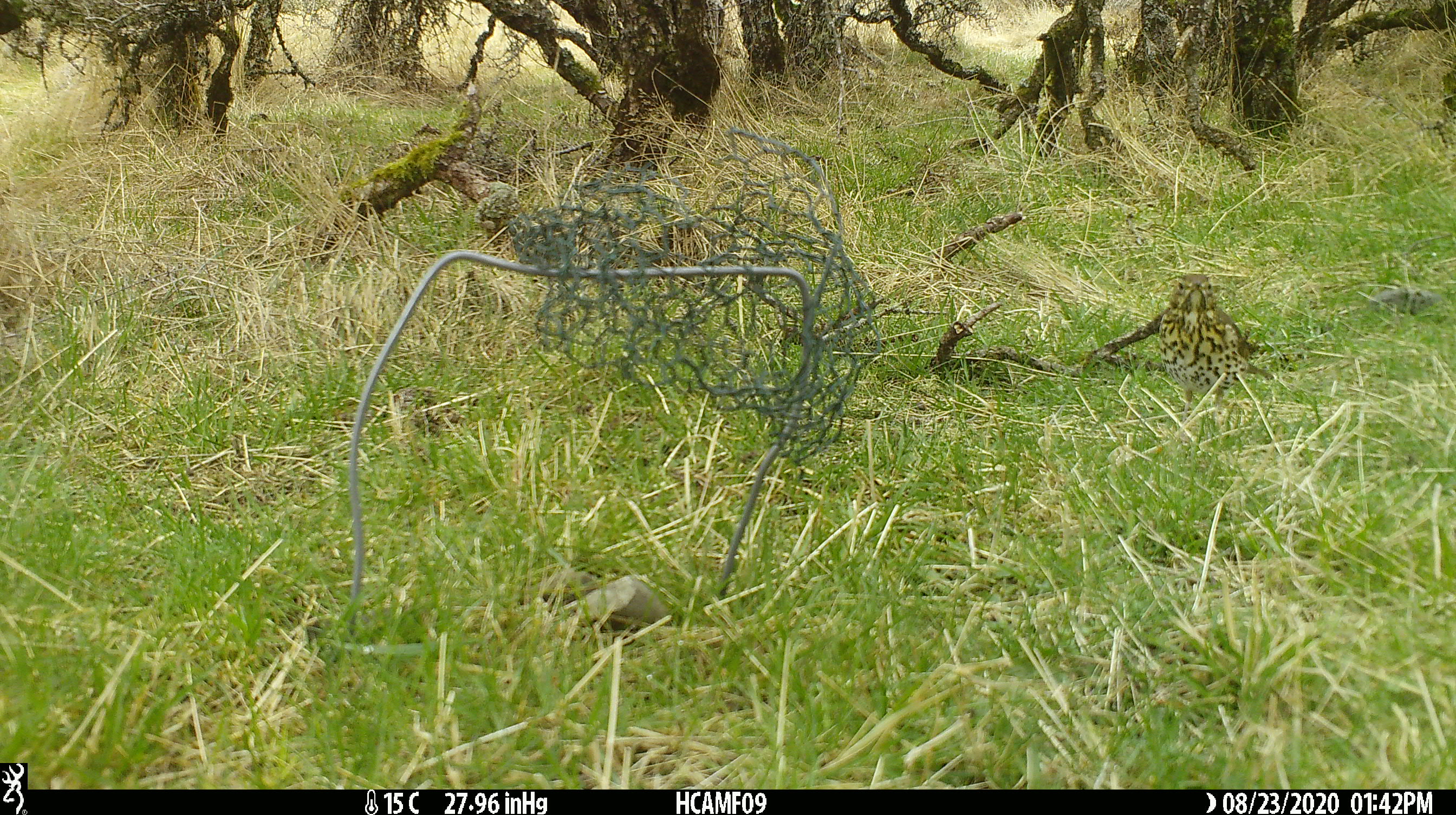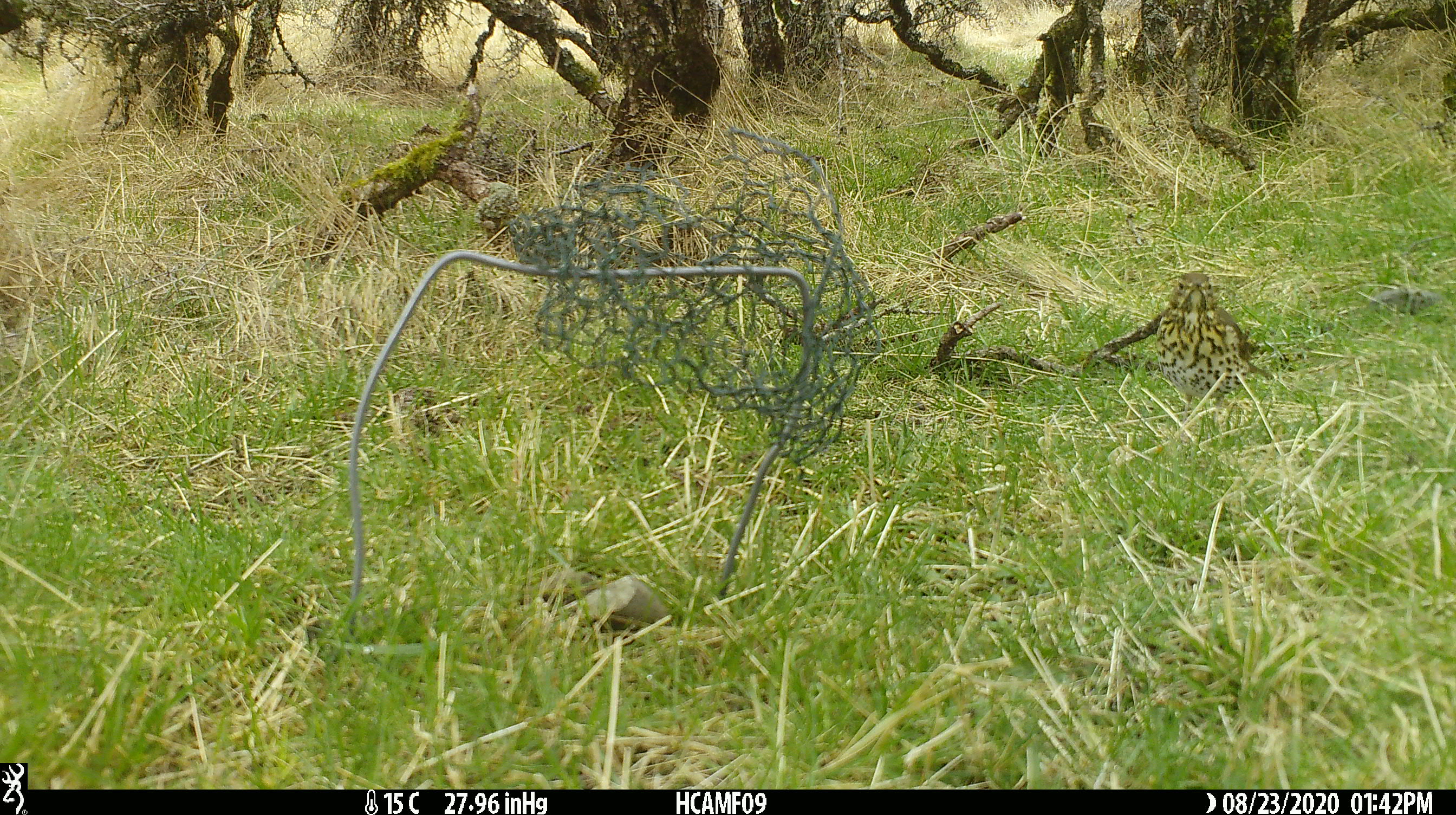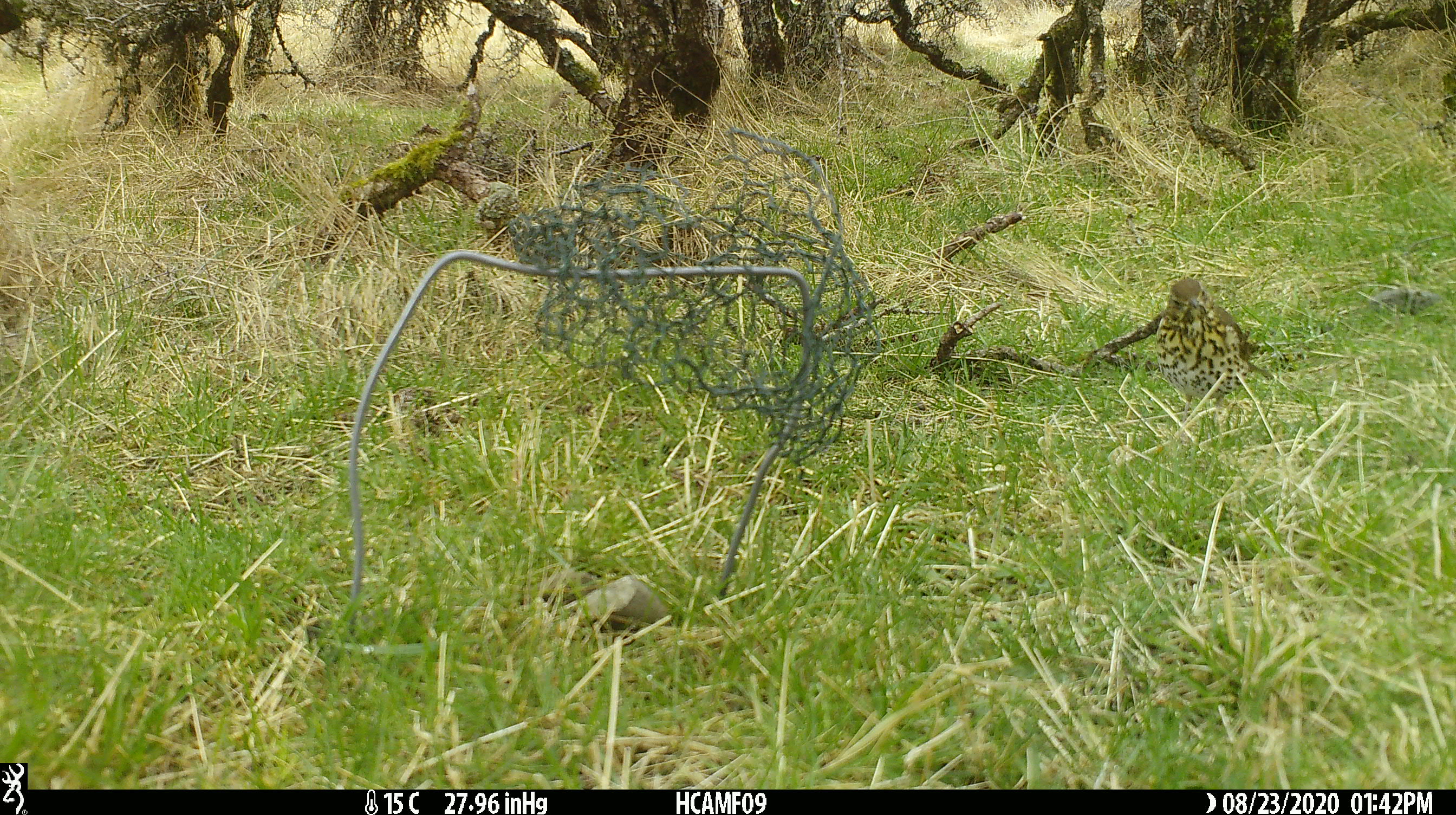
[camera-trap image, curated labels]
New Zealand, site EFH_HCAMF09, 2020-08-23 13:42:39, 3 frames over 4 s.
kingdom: Animalia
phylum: Chordata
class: Aves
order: Passeriformes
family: Turdidae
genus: Turdus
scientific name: Turdus philomelos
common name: song thrush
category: thrush